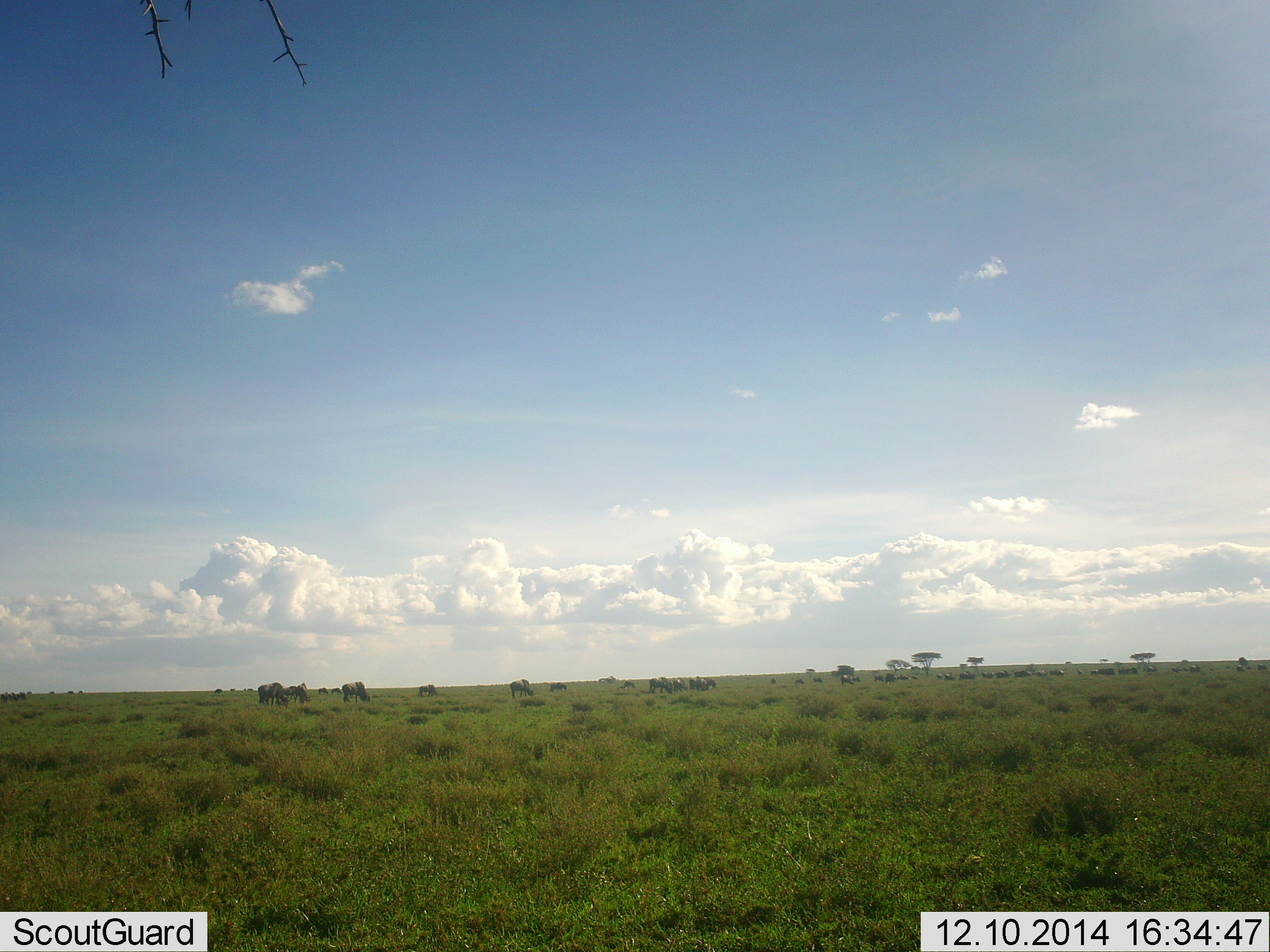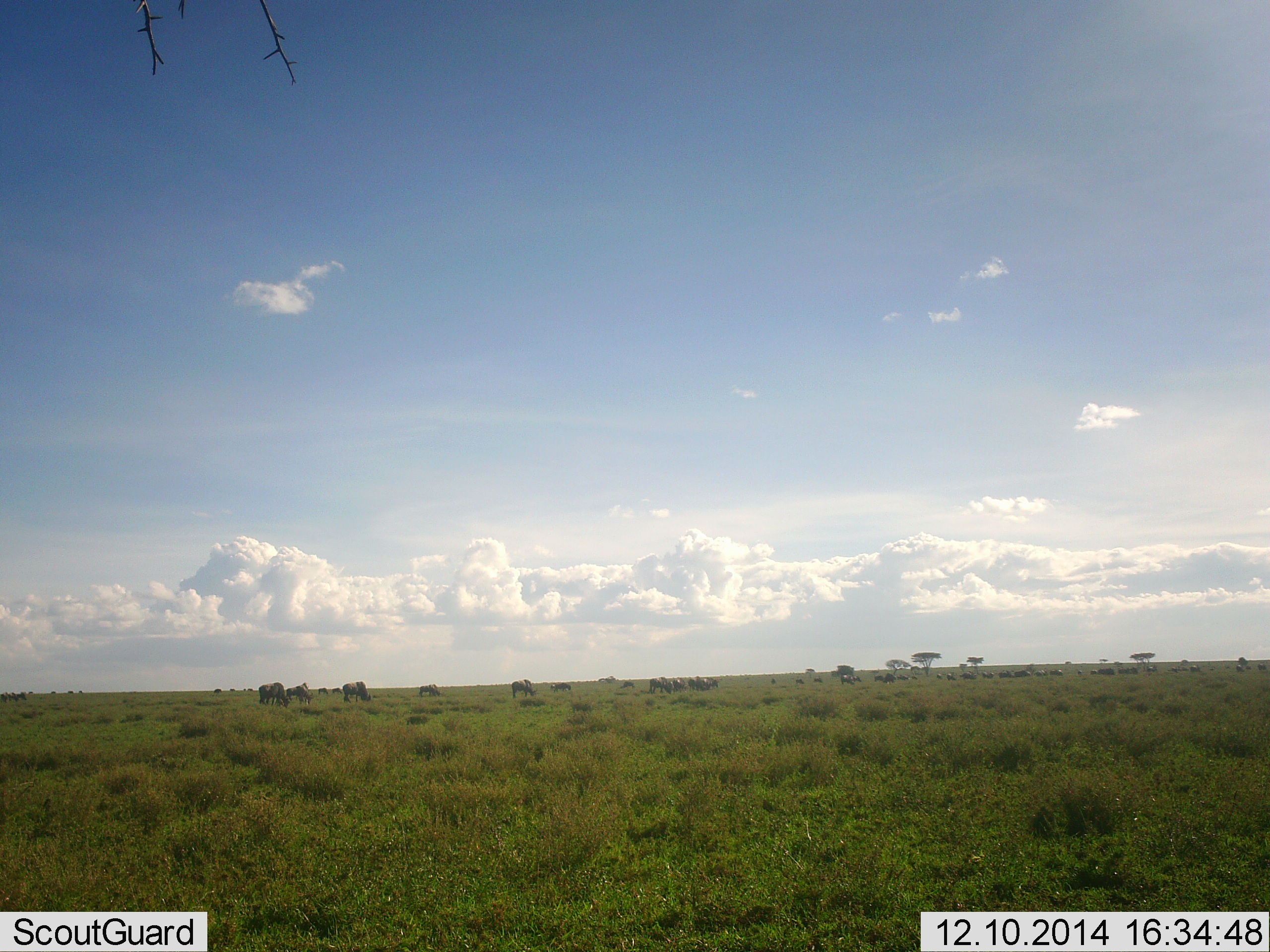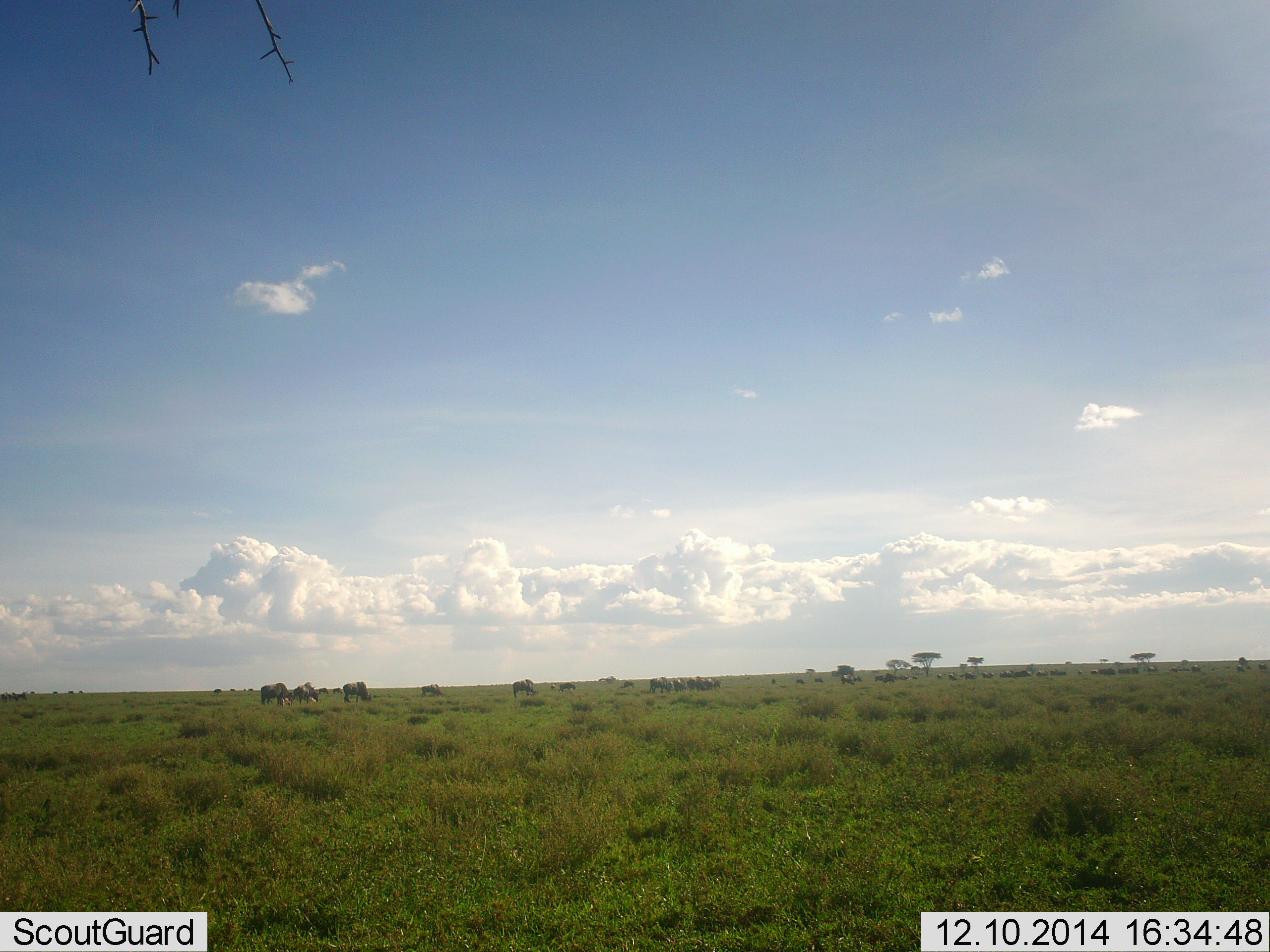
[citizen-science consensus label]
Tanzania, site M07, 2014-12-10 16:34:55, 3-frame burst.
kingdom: Animalia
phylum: Chordata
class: Mammalia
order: Artiodactyla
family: Bovidae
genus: Connochaetes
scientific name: Connochaetes taurinus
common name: blue wildebeest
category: wildebeest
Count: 11-50.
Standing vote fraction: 40%.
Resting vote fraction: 0%.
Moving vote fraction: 80%.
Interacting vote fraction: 0%.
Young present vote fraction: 0%.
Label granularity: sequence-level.